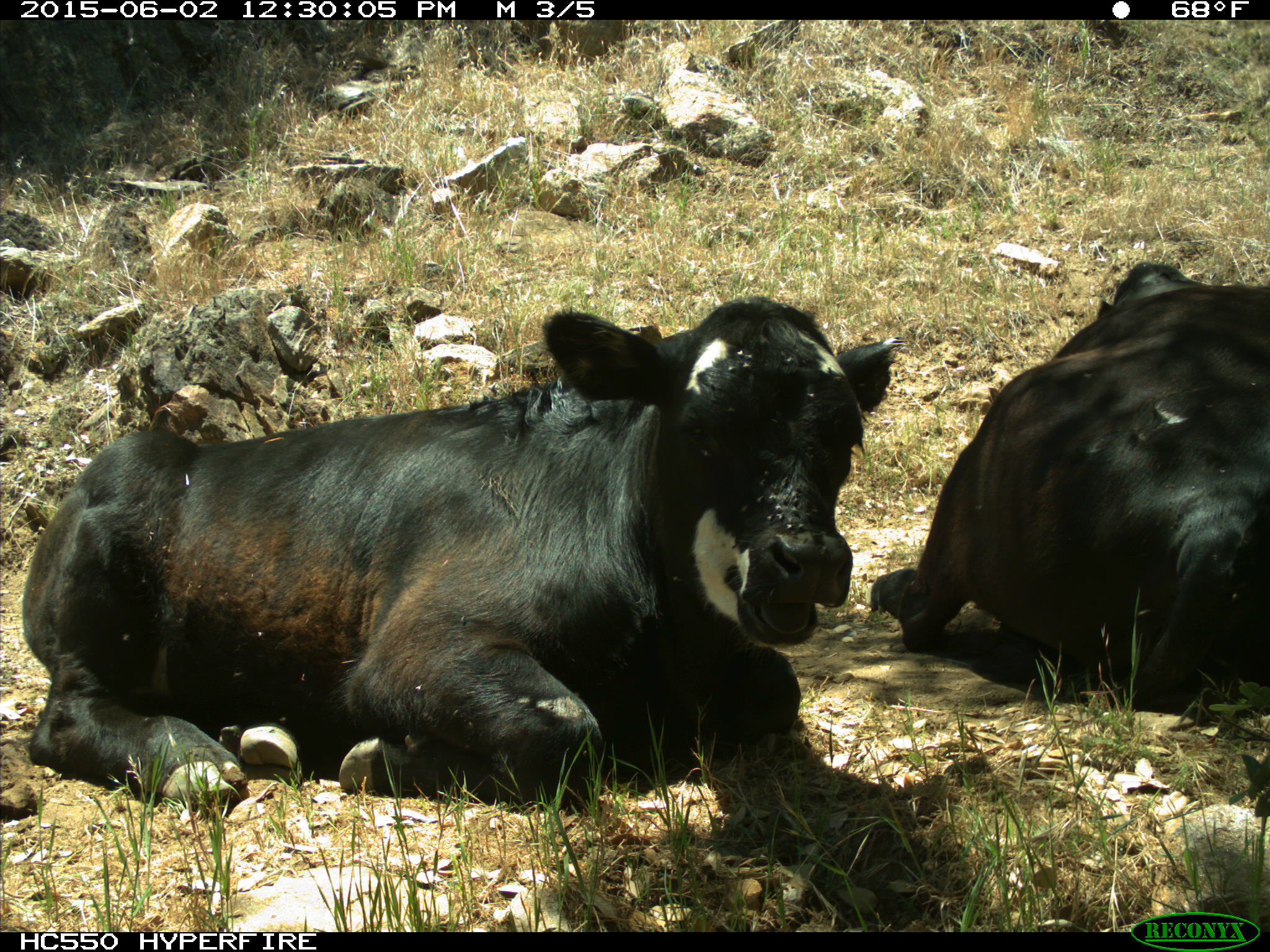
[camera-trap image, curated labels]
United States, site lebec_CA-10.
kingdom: Animalia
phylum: Chordata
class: Mammalia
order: Artiodactyla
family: Bovidae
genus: Bos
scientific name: Bos taurus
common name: domestic cow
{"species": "Bos taurus (domestic cow)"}